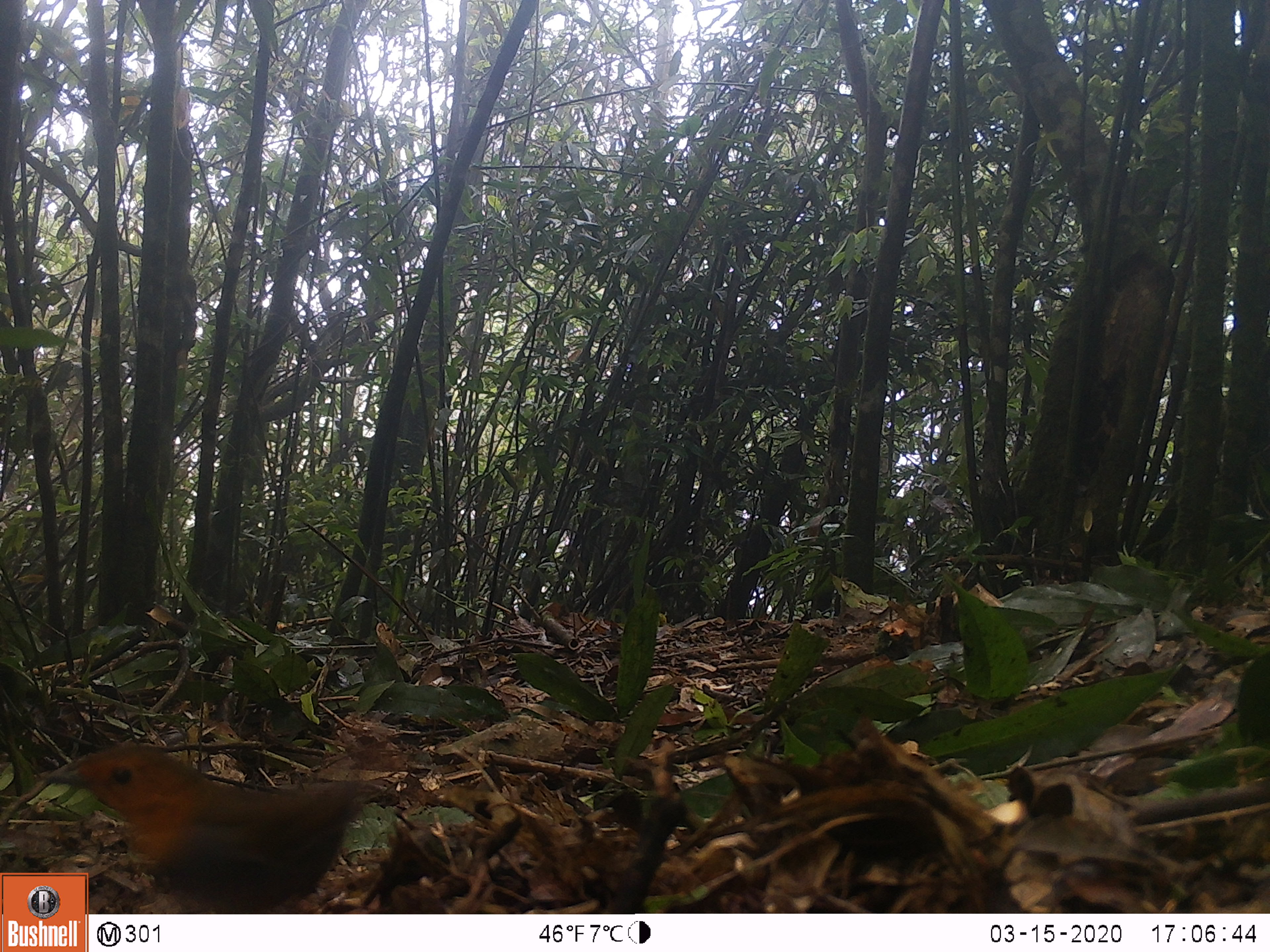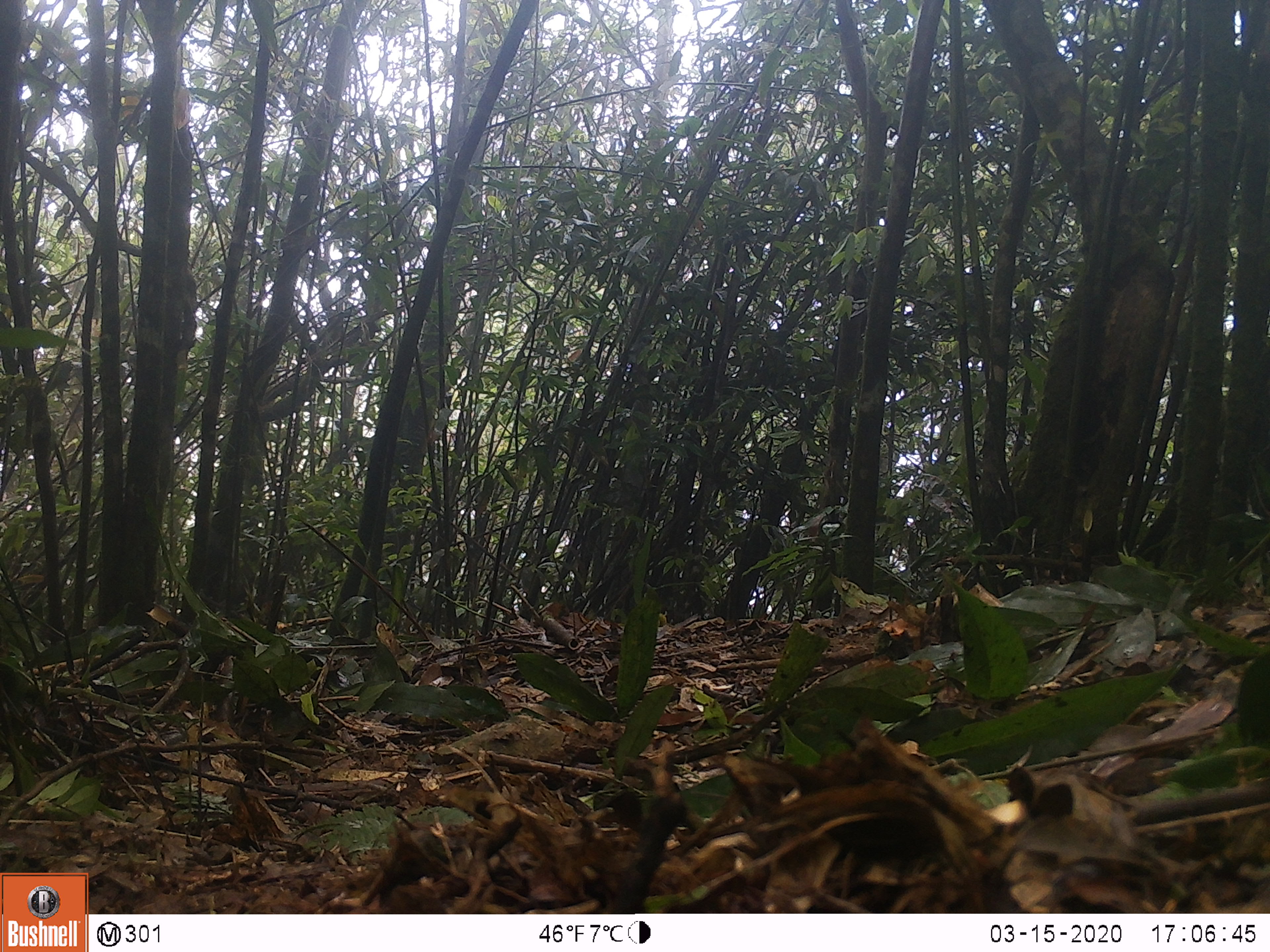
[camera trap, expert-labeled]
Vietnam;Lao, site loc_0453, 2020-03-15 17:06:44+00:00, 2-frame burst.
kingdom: Animalia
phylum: Chordata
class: Aves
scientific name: Aves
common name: bird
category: unidentified bird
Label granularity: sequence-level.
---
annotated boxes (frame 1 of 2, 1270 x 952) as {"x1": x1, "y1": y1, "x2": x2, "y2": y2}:
unidentified bird: {"x1": 45, "y1": 739, "x2": 385, "y2": 914}